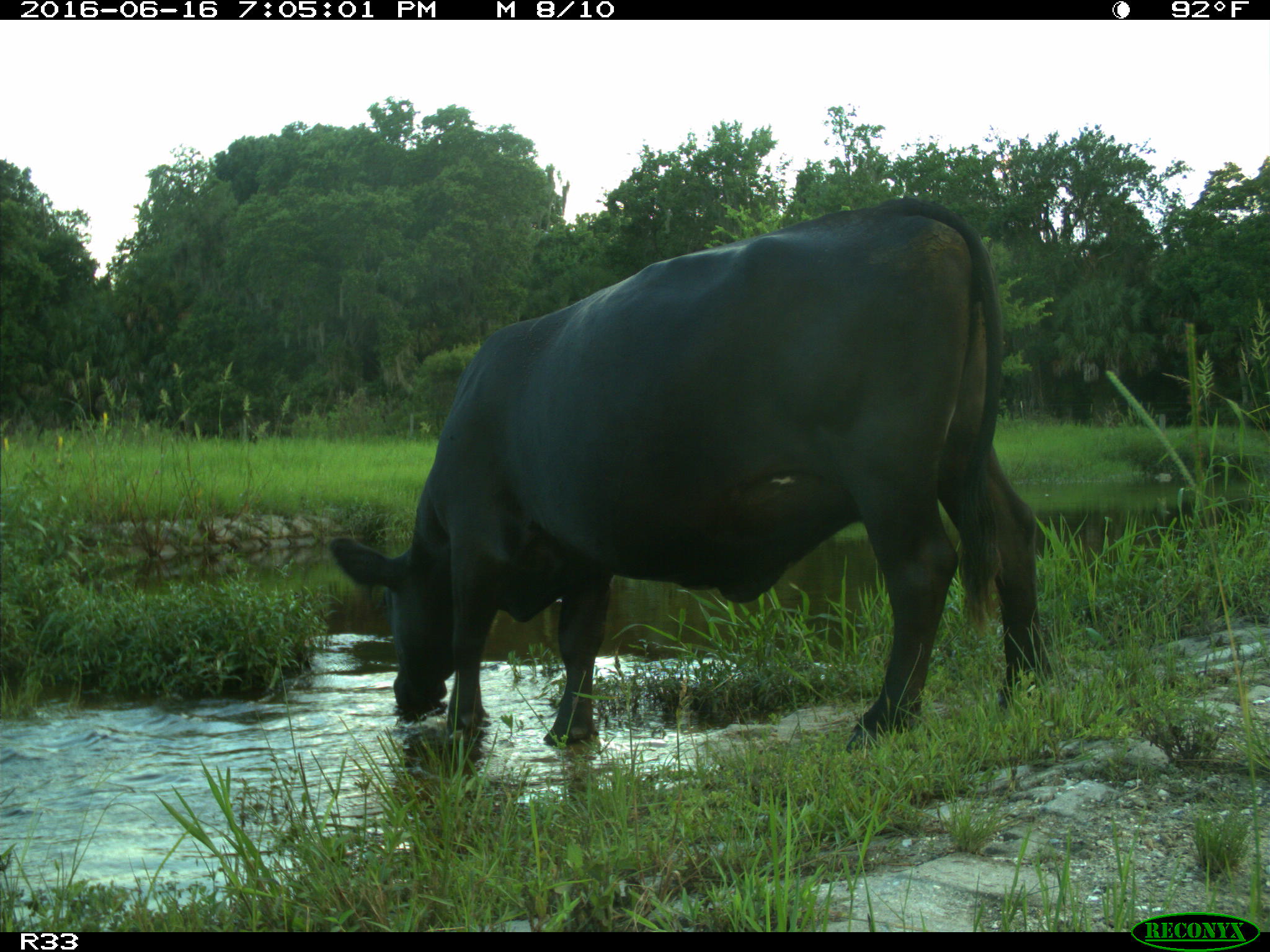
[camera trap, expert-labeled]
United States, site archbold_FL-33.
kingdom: Animalia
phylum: Chordata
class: Mammalia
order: Artiodactyla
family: Bovidae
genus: Bos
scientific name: Bos taurus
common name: domestic cow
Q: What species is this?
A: Bos taurus (domestic cow).